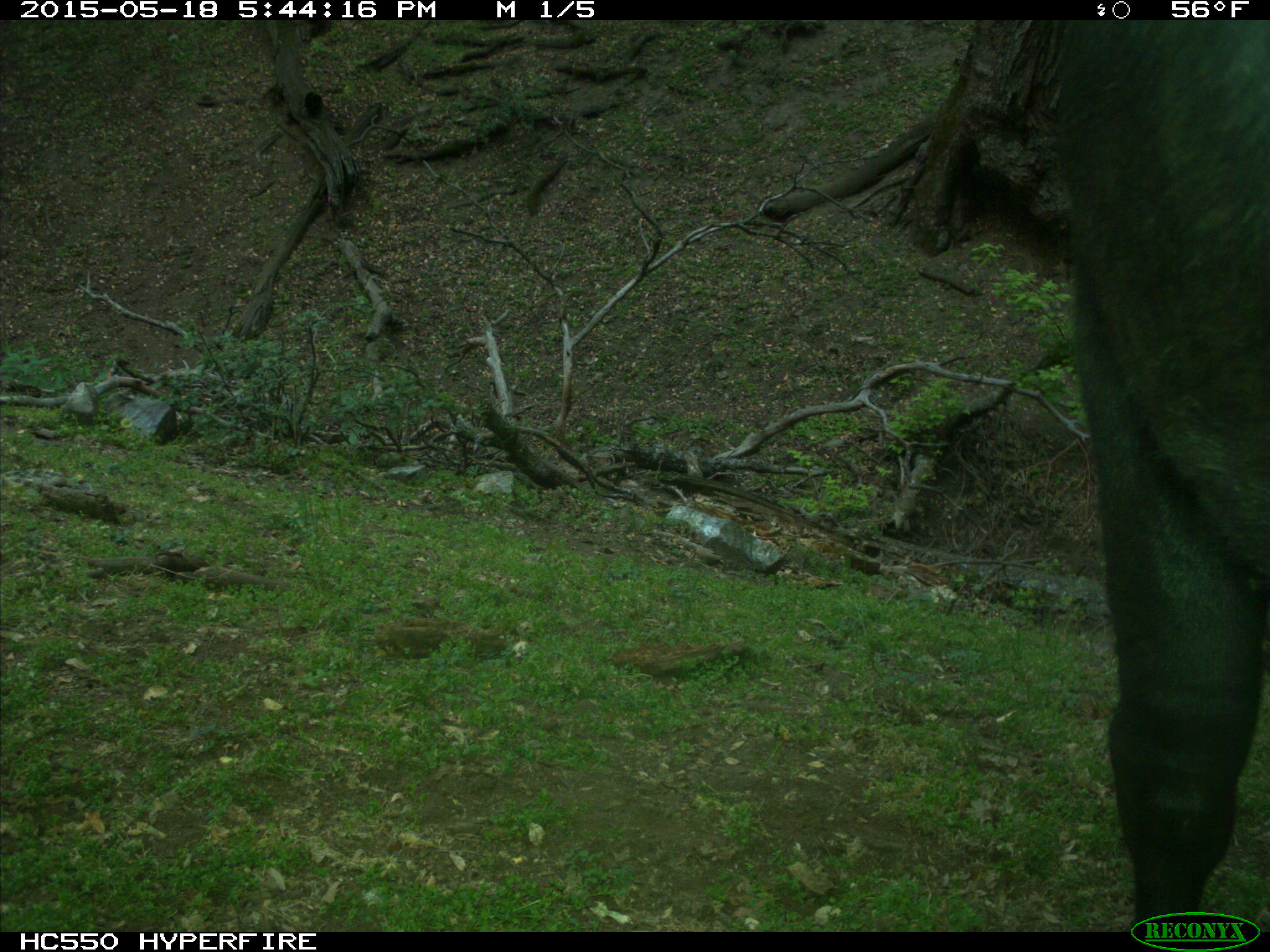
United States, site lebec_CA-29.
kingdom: Animalia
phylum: Chordata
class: Mammalia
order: Artiodactyla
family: Bovidae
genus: Bos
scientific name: Bos taurus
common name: domestic cow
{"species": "Bos taurus (domestic cow)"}